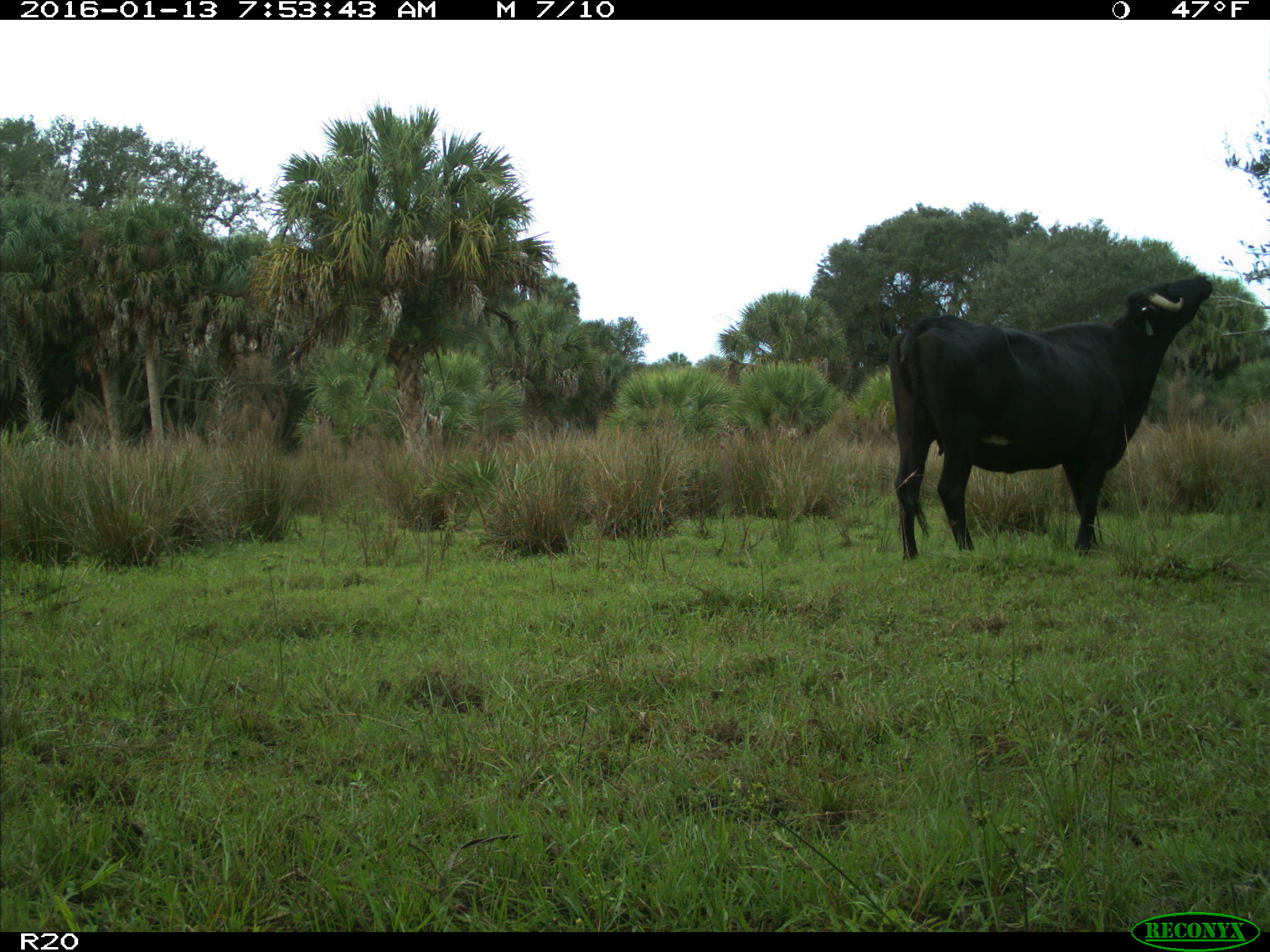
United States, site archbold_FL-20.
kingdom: Animalia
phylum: Chordata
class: Mammalia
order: Artiodactyla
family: Bovidae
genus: Bos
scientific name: Bos taurus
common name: domestic cow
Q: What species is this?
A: Bos taurus (domestic cow).